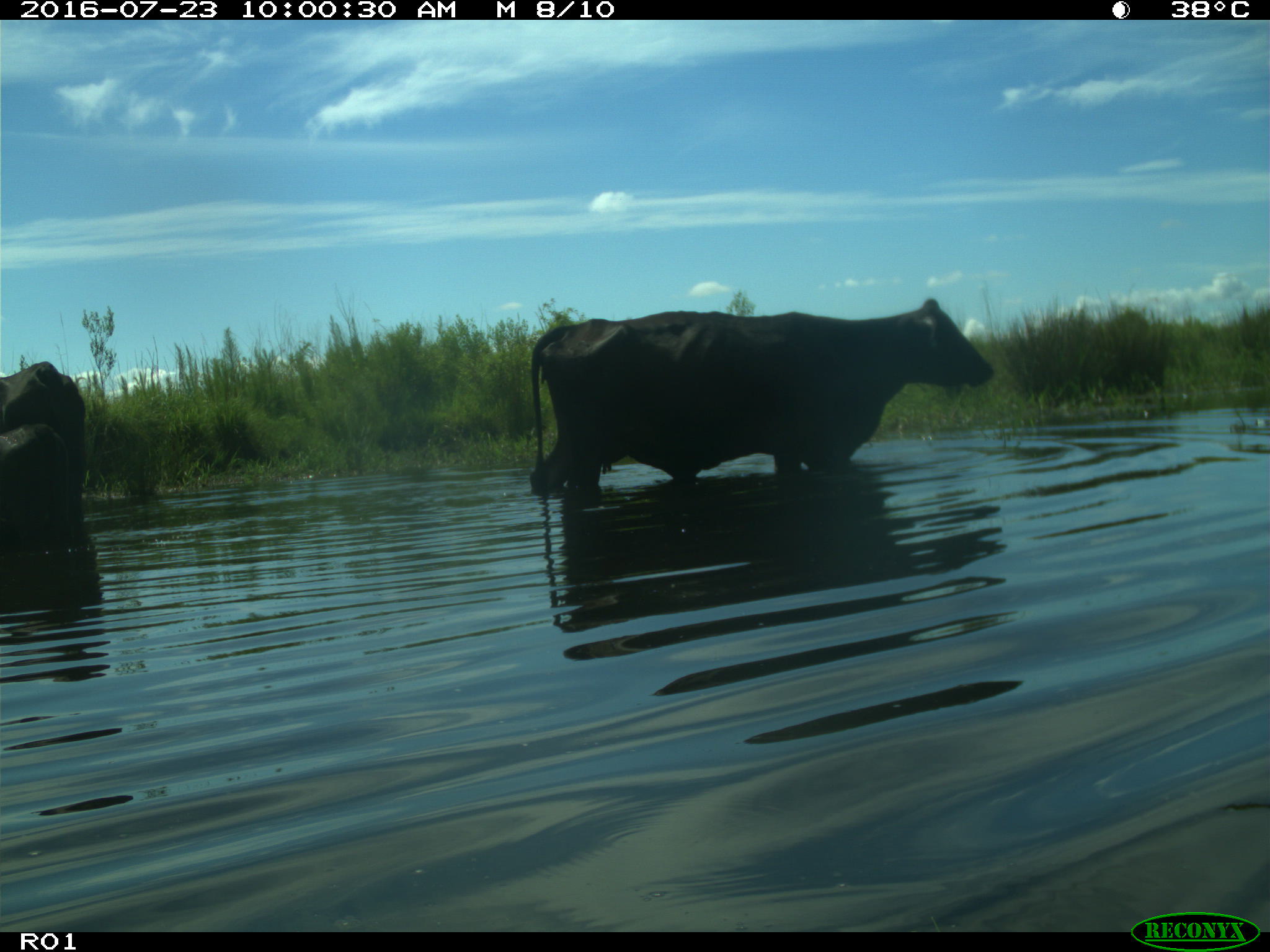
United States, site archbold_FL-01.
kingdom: Animalia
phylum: Chordata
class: Mammalia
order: Artiodactyla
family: Bovidae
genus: Bos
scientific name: Bos taurus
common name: domestic cow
Bos taurus (domestic cow).